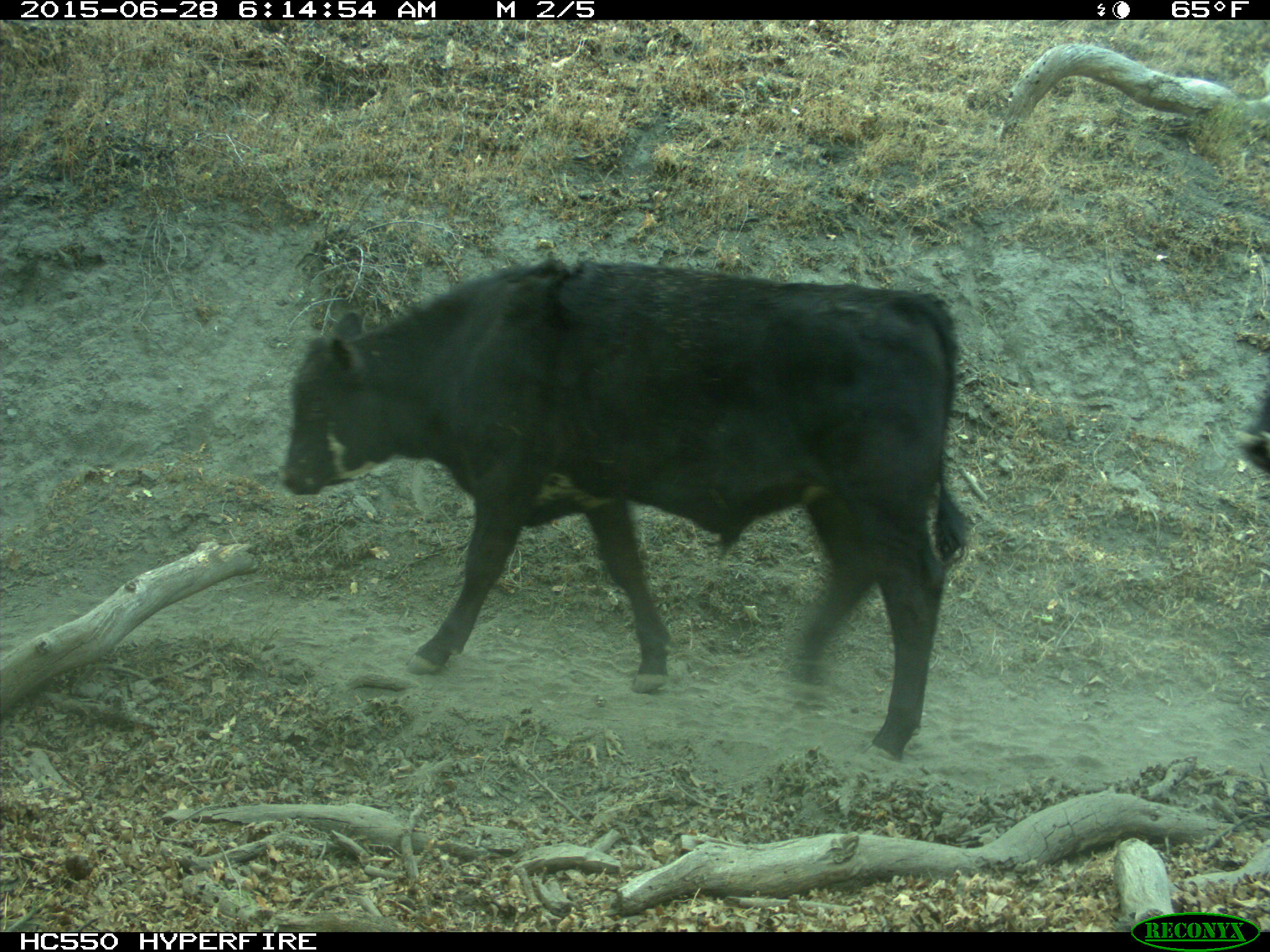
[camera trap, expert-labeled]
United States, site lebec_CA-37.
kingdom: Animalia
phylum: Chordata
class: Mammalia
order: Artiodactyla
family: Bovidae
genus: Bos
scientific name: Bos taurus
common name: domestic cow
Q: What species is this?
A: Bos taurus (domestic cow).